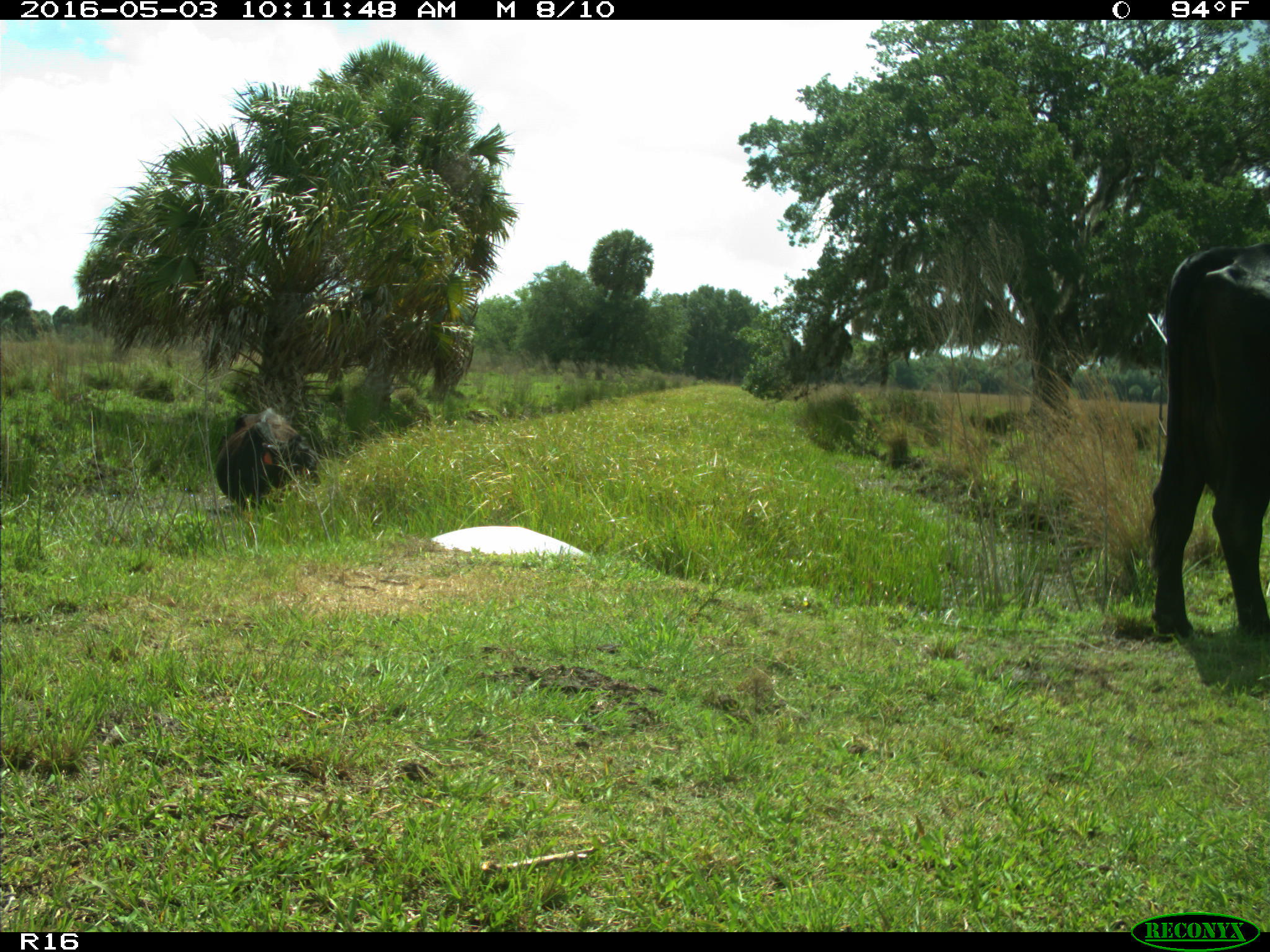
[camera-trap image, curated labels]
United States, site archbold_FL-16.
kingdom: Animalia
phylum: Chordata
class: Mammalia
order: Artiodactyla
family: Bovidae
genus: Bos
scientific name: Bos taurus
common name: domestic cow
Bos taurus (domestic cow).